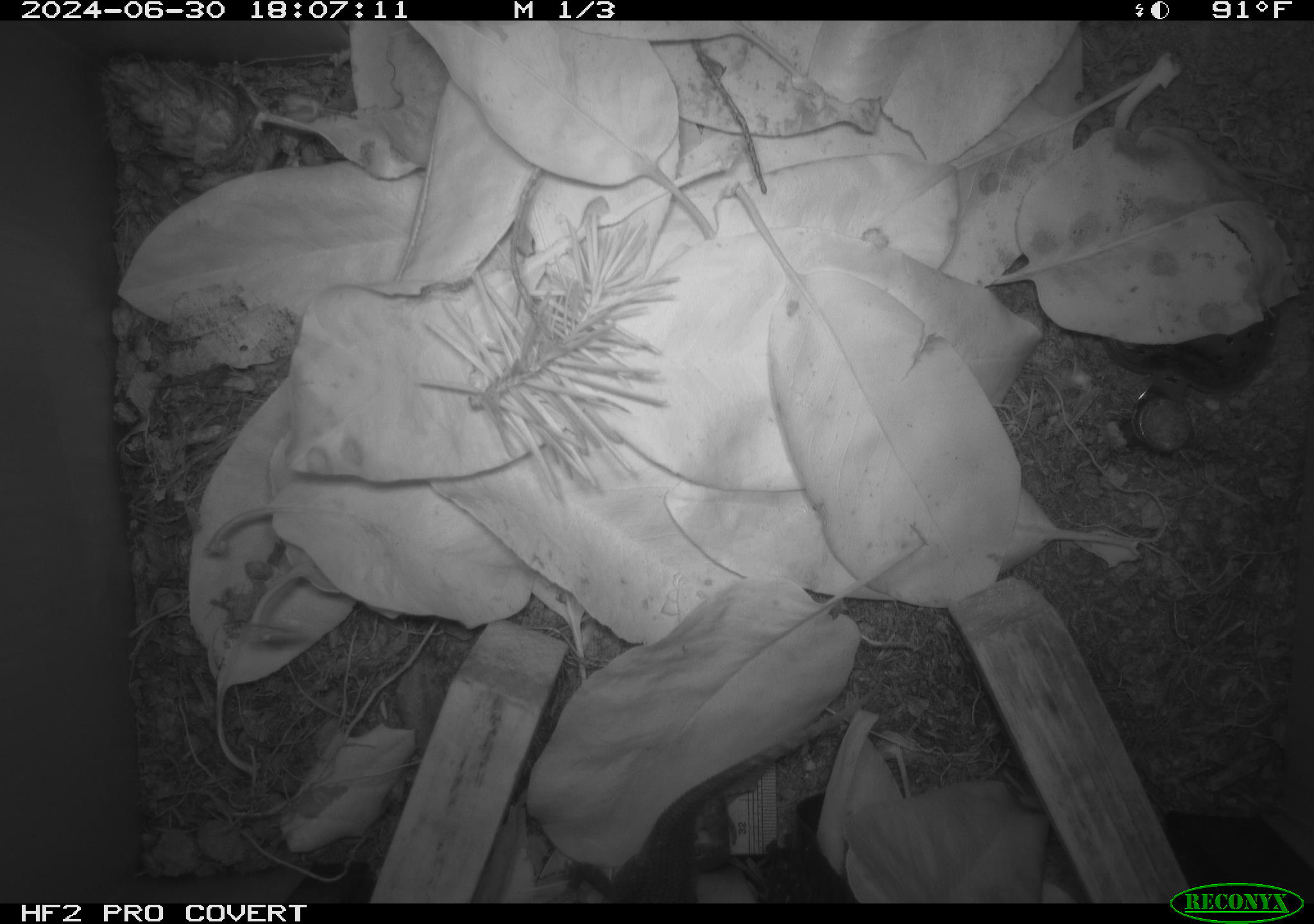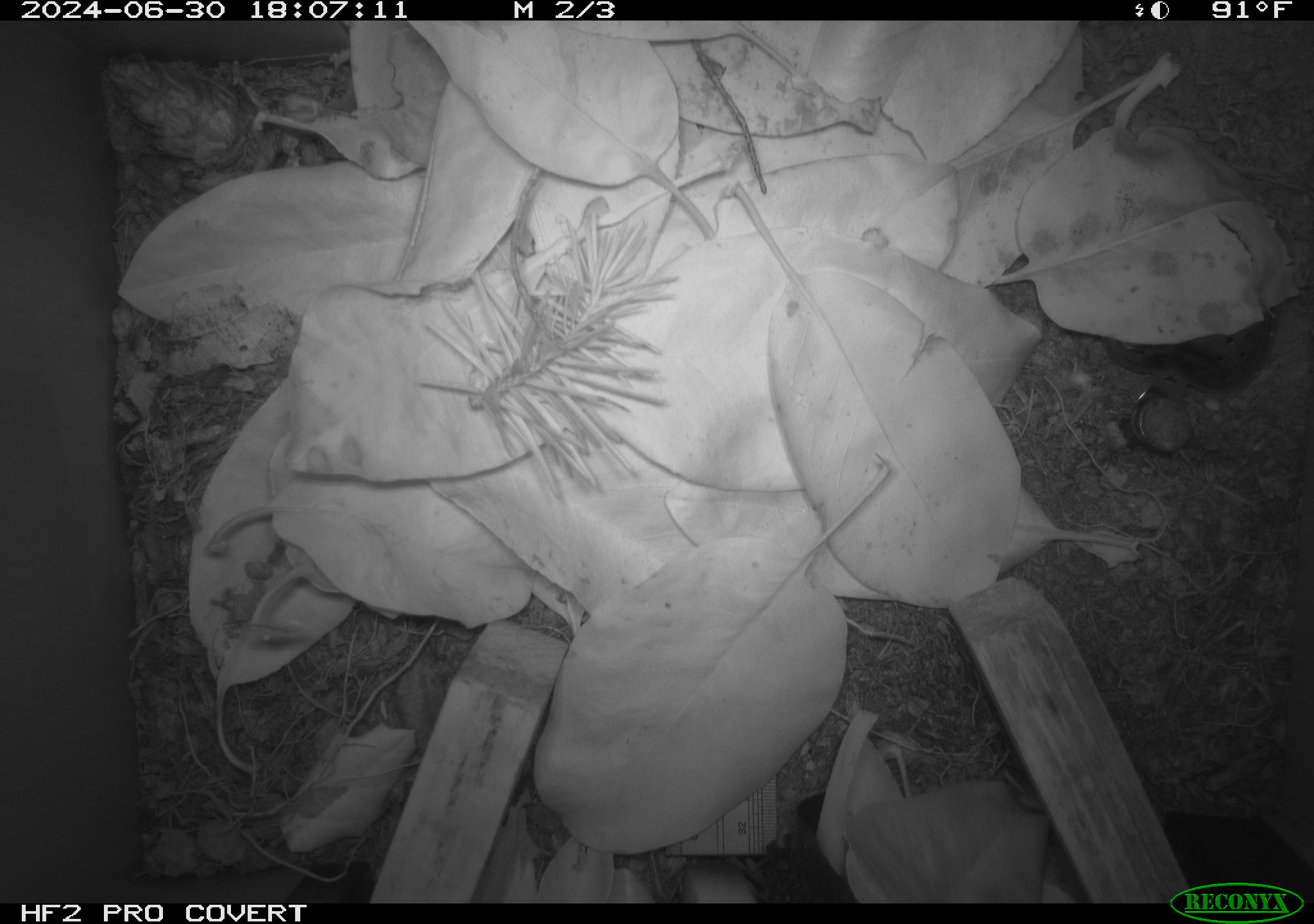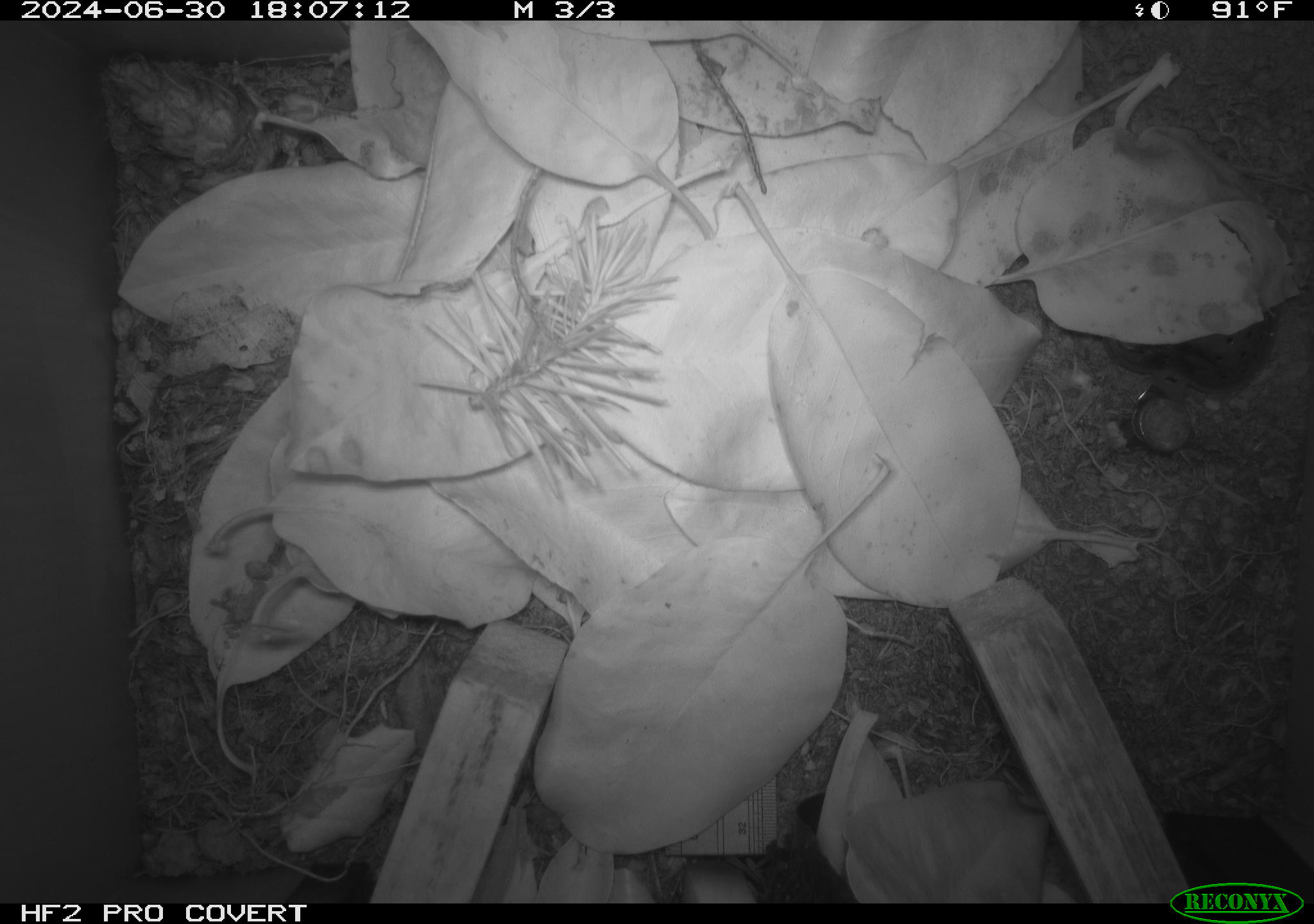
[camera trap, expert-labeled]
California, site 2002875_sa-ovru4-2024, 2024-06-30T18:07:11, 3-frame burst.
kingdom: Animalia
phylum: Chordata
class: Reptilia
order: Squamata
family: Phrynosomatidae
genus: Sceloporus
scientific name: Sceloporus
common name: spiny lizards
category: sceloporus species